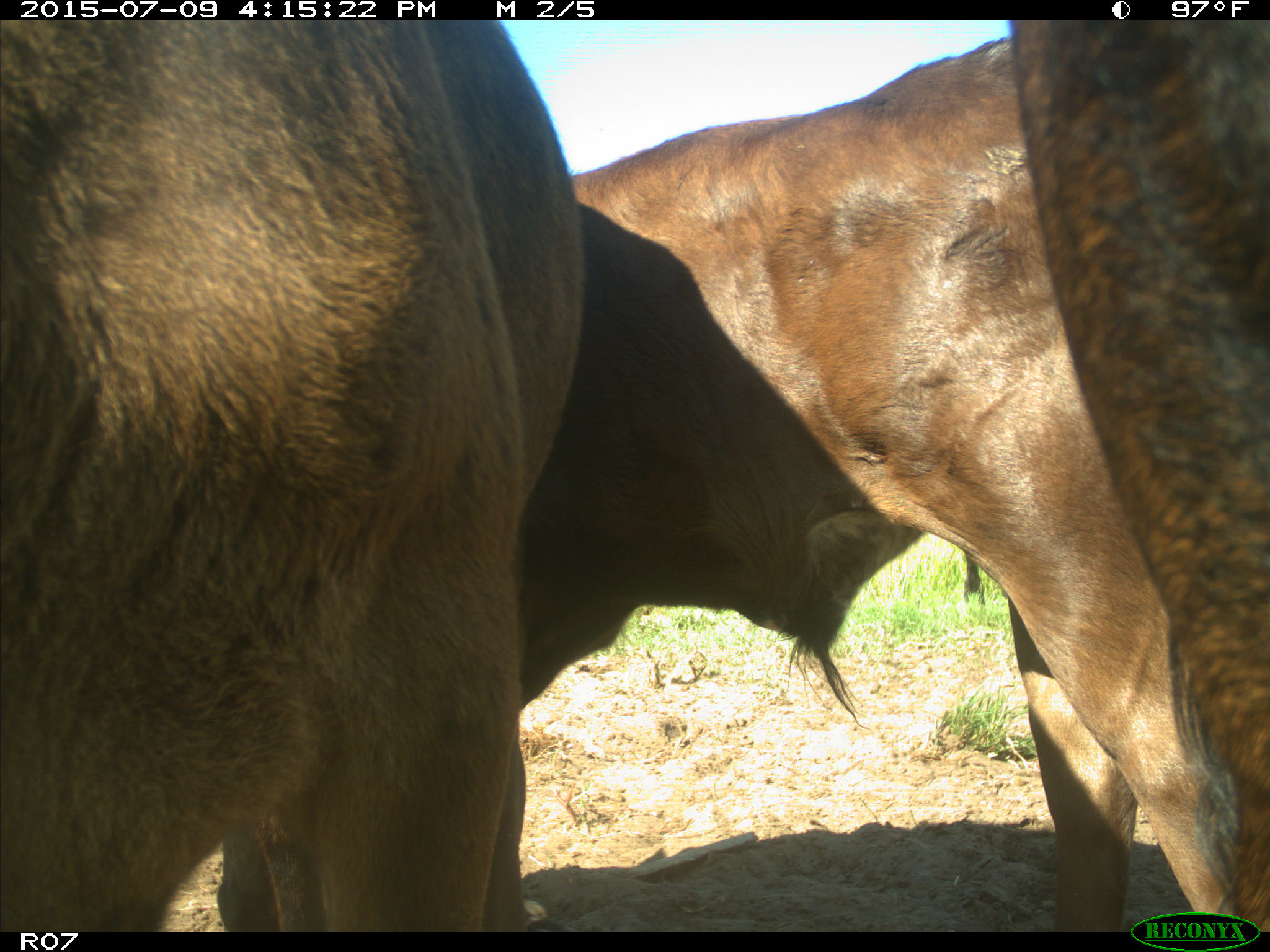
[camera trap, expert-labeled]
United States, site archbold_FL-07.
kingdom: Animalia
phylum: Chordata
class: Mammalia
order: Artiodactyla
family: Bovidae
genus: Bos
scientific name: Bos taurus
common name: domestic cow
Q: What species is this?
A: Bos taurus (domestic cow).